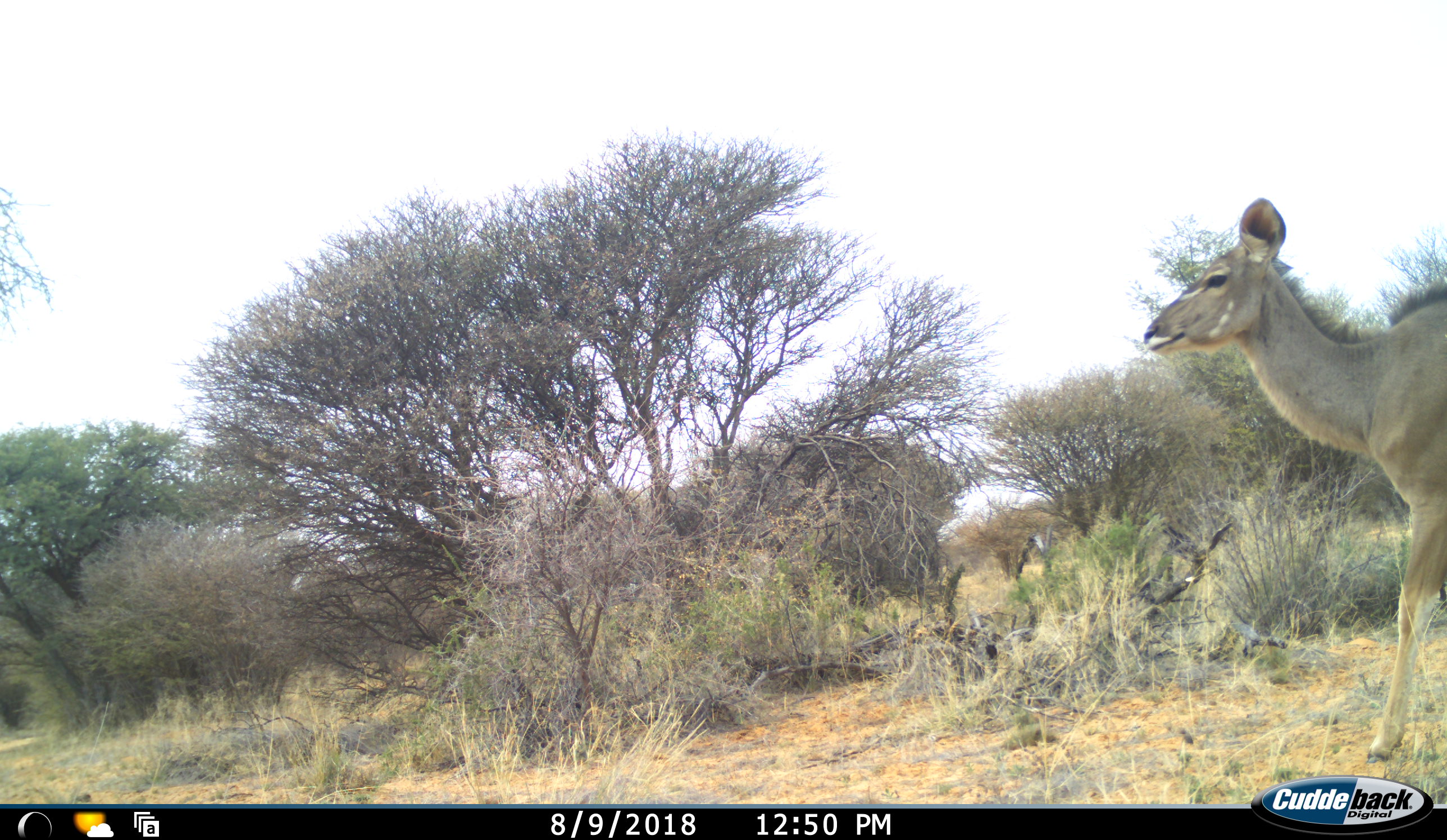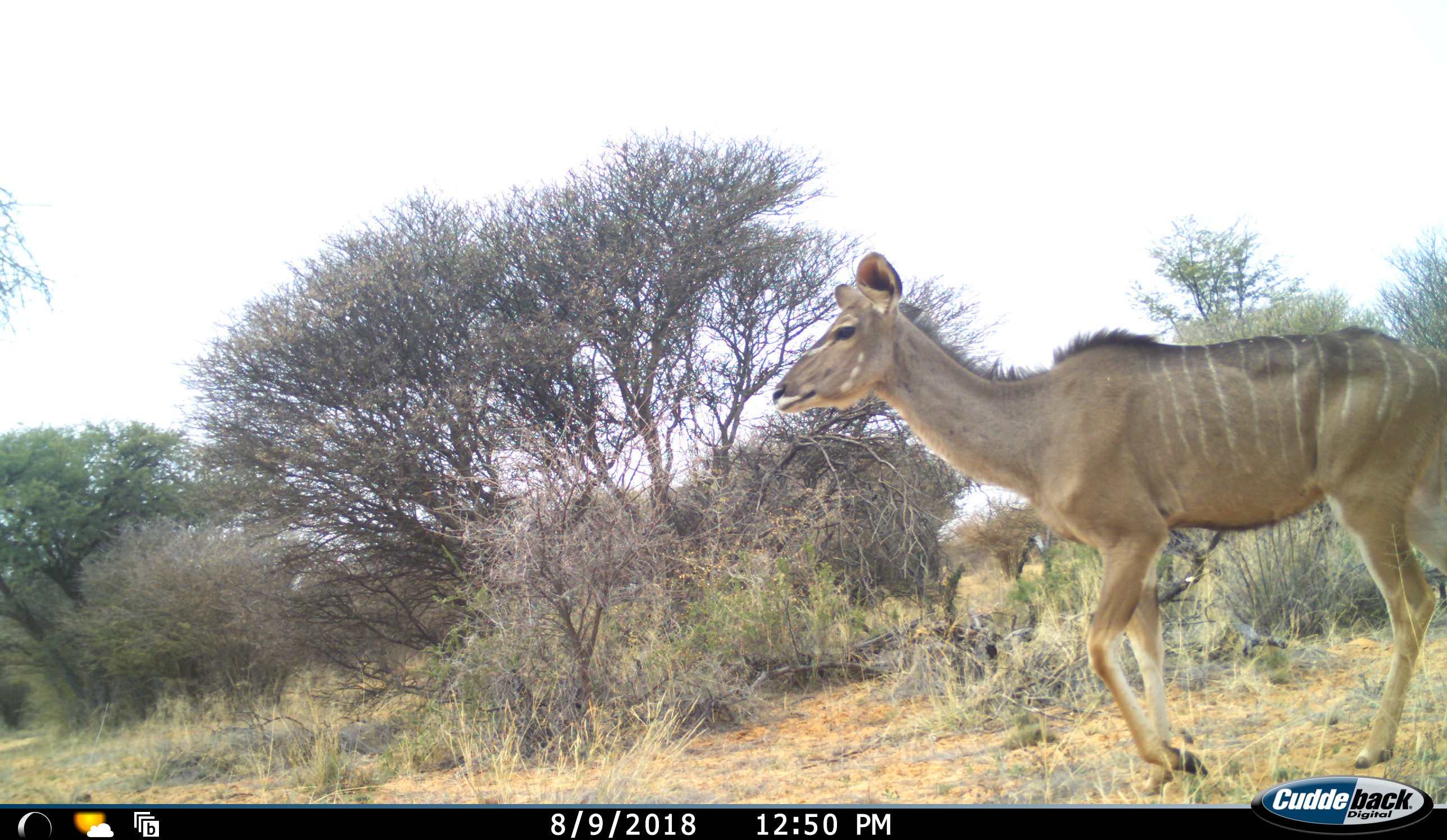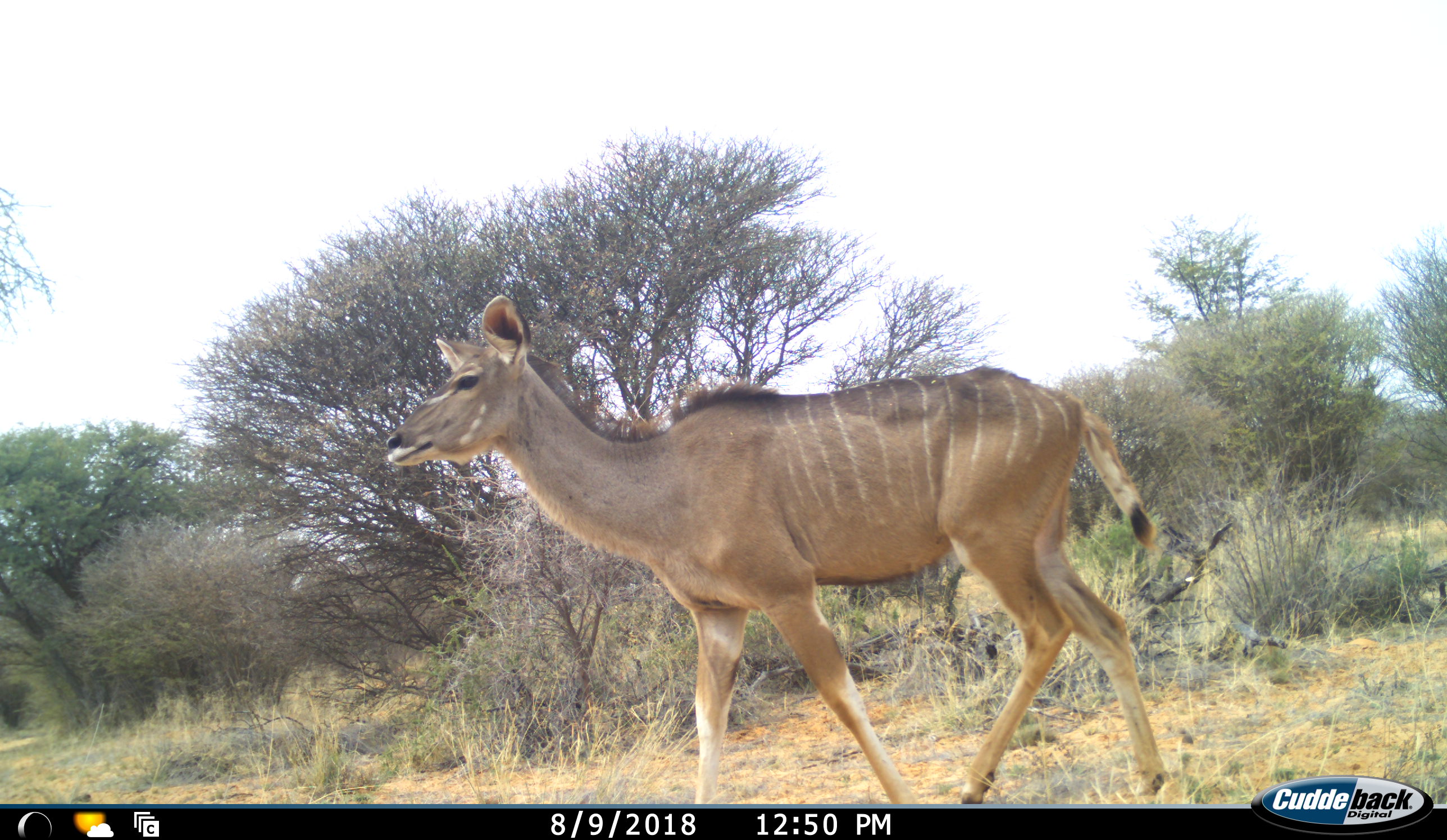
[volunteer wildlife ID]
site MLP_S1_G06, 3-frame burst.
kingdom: Animalia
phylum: Chordata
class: Mammalia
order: Artiodactyla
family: Bovidae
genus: Tragelaphus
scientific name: Tragelaphus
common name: kudu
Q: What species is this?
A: Kudu (Tragelaphus).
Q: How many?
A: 1.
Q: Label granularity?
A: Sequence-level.